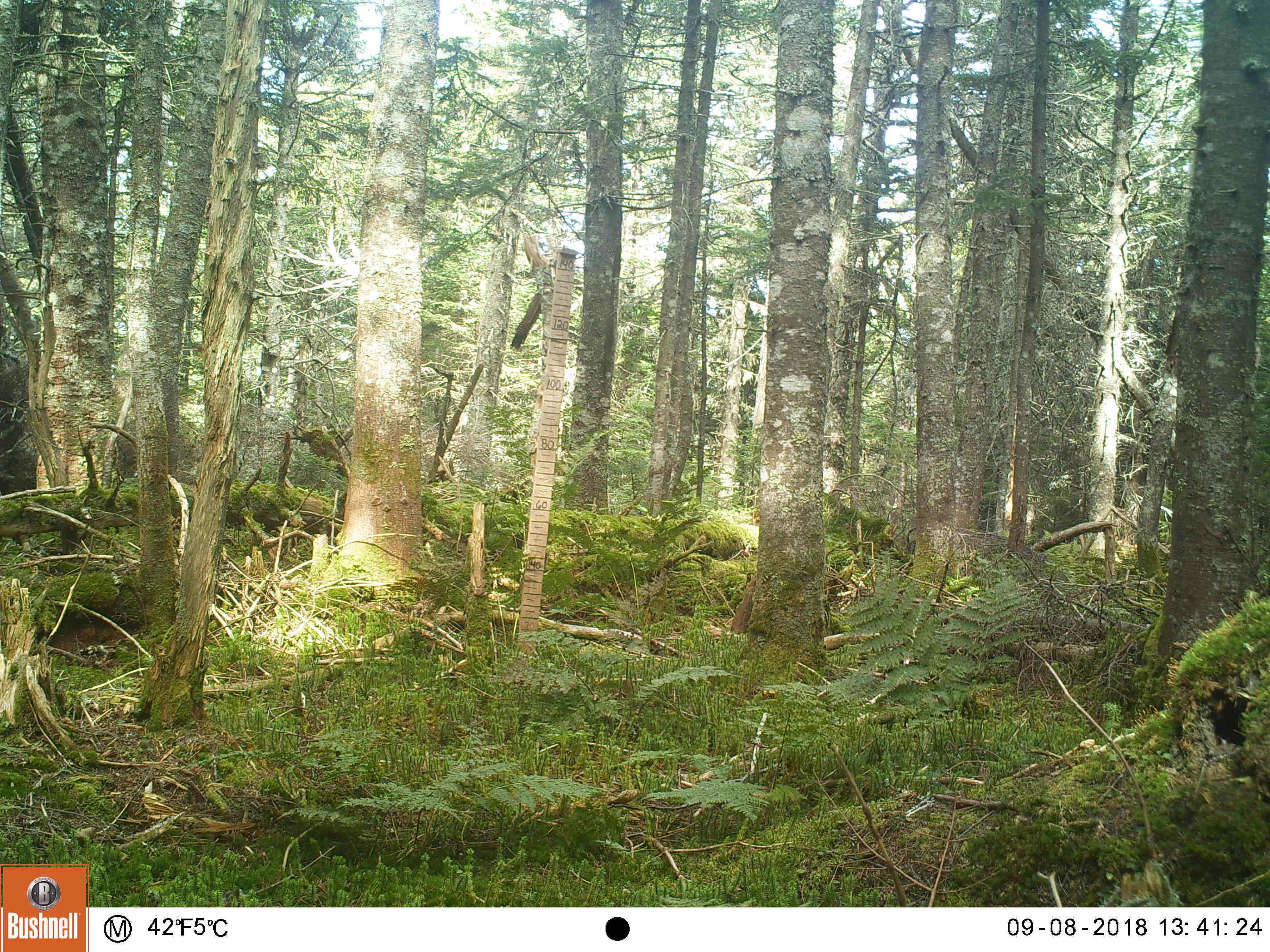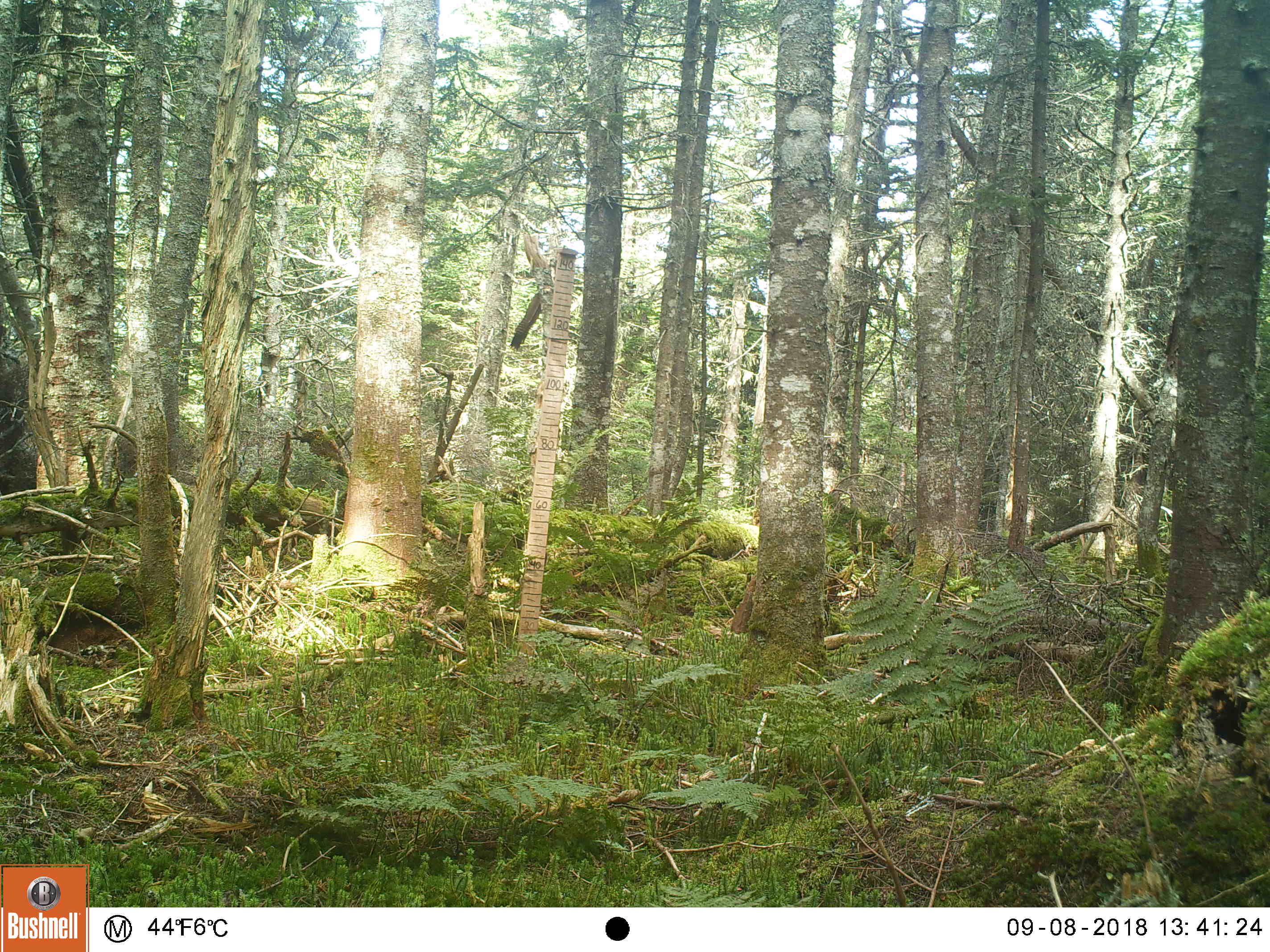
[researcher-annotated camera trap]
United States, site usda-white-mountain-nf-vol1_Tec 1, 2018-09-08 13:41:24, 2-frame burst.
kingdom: Animalia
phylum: Chordata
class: Mammalia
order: Rodentia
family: Sciuridae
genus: Tamiasciurus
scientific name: Tamiasciurus hudsonicus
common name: red squirrel